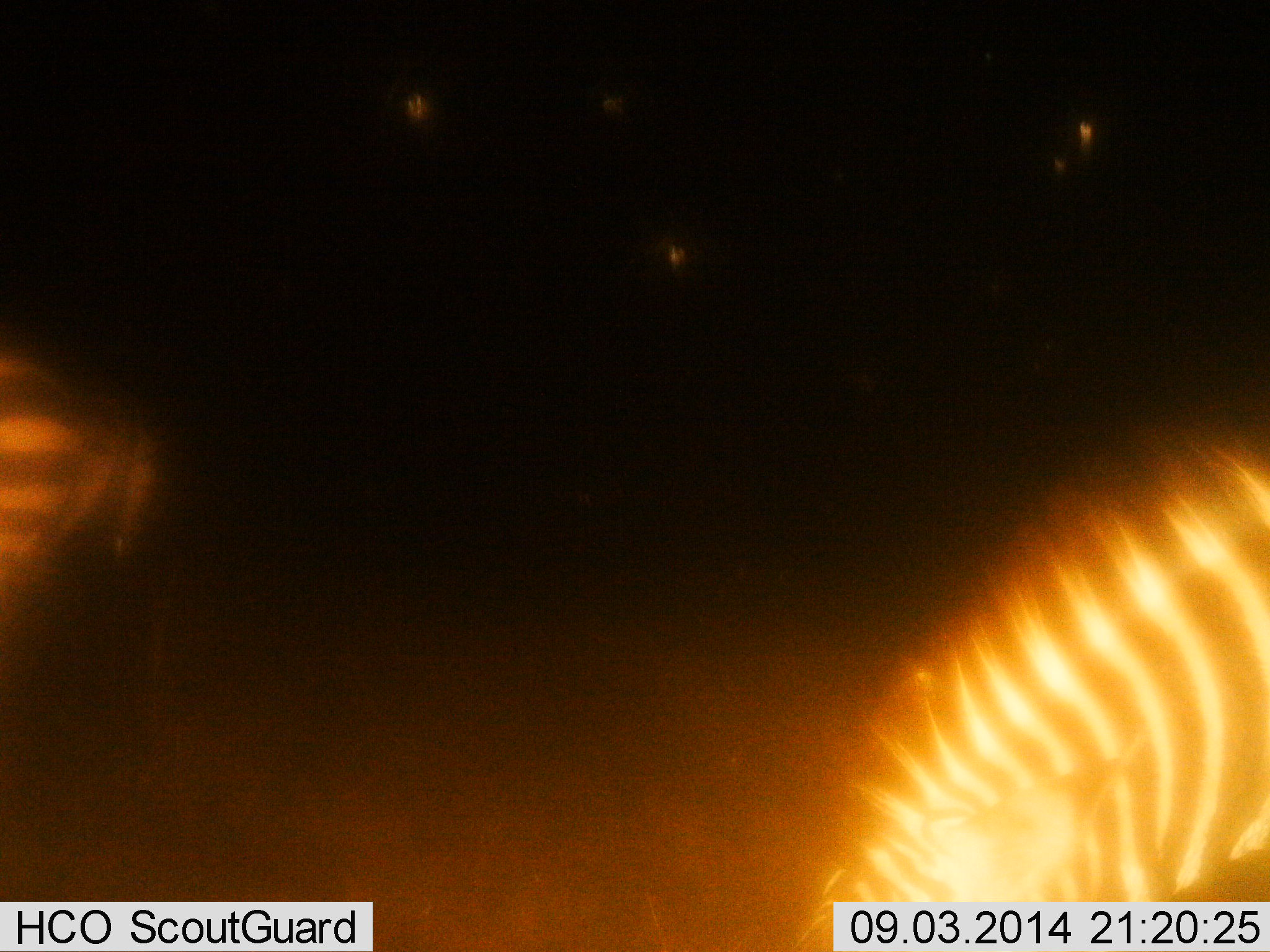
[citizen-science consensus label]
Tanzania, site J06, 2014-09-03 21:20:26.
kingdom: Animalia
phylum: Chordata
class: Mammalia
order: Perissodactyla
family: Equidae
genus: Equus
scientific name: Equus quagga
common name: plains zebra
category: zebra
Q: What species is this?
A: Zebra (plains zebra) (Equus quagga).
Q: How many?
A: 2.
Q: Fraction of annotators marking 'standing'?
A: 40%.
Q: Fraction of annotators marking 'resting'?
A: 0%.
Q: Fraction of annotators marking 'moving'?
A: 20%.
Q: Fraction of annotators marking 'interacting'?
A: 0%.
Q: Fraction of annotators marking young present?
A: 0%.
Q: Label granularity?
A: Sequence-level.